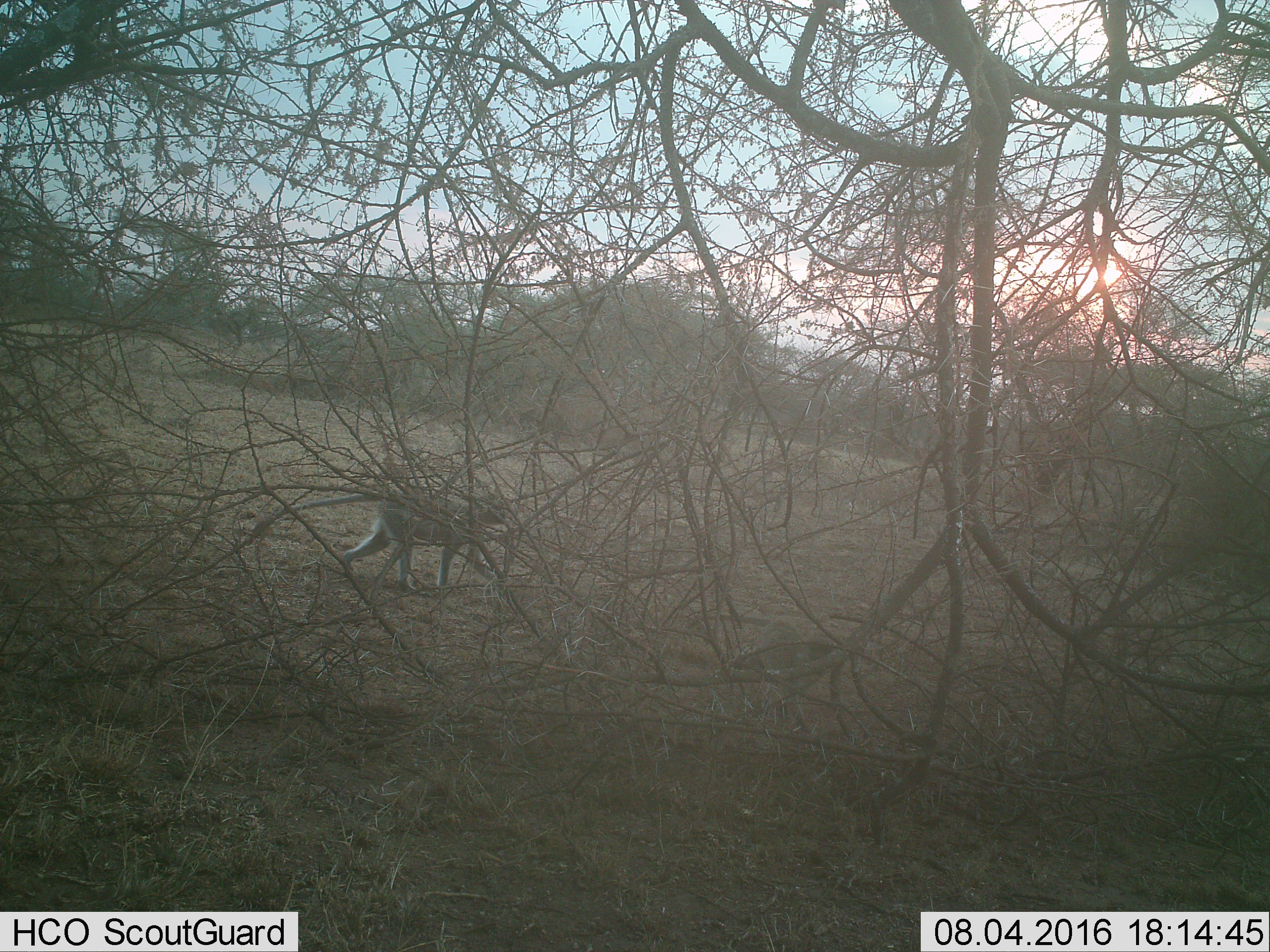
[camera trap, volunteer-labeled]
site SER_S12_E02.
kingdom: Animalia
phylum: Chordata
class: Mammalia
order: Primates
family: Cercopithecidae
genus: Chlorocebus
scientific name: Chlorocebus pygerythrus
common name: vervet monkey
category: monkeyvervet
Monkeyvervet (vervet monkey) (Chlorocebus pygerythrus), count 1. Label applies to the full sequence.